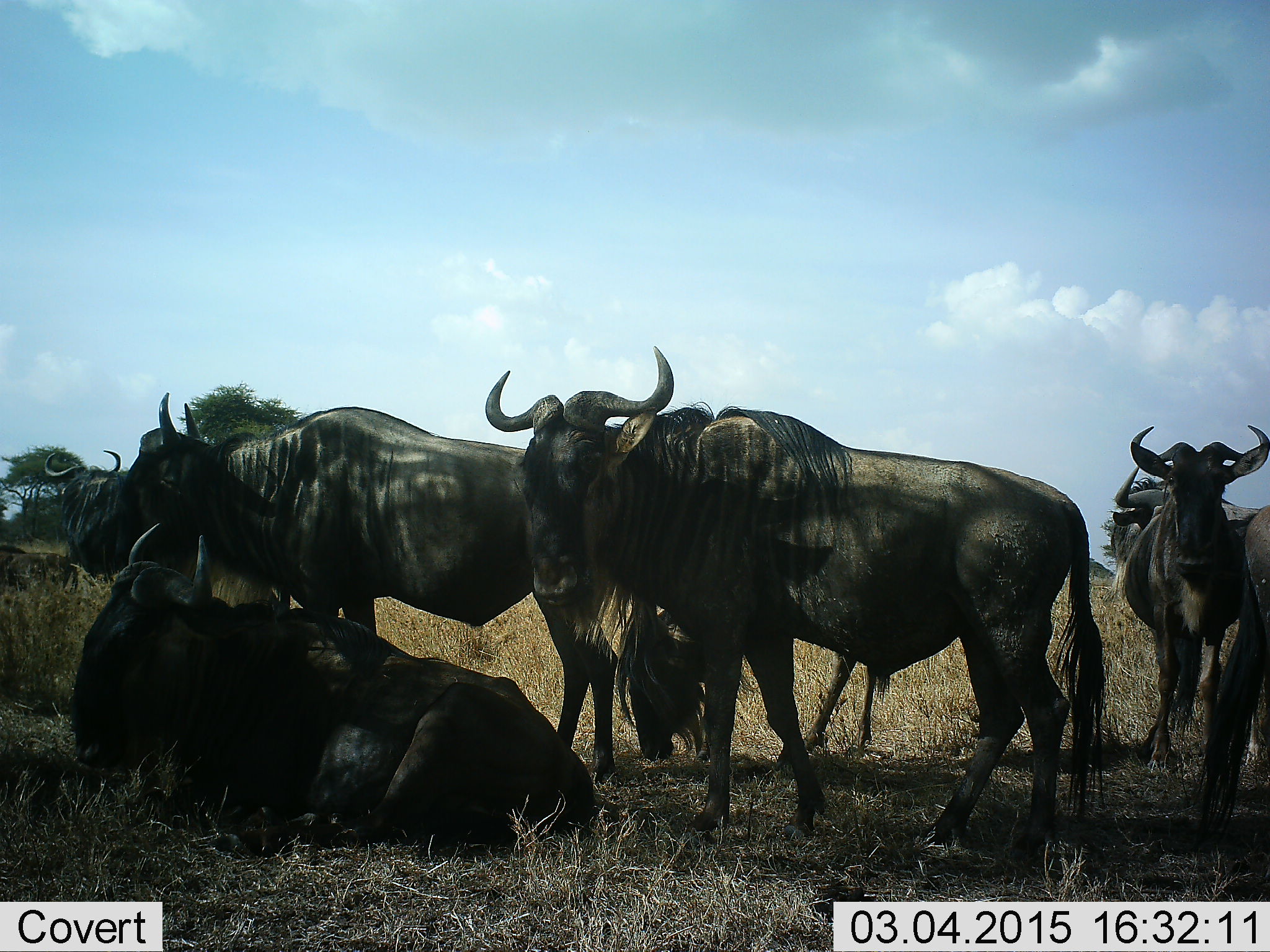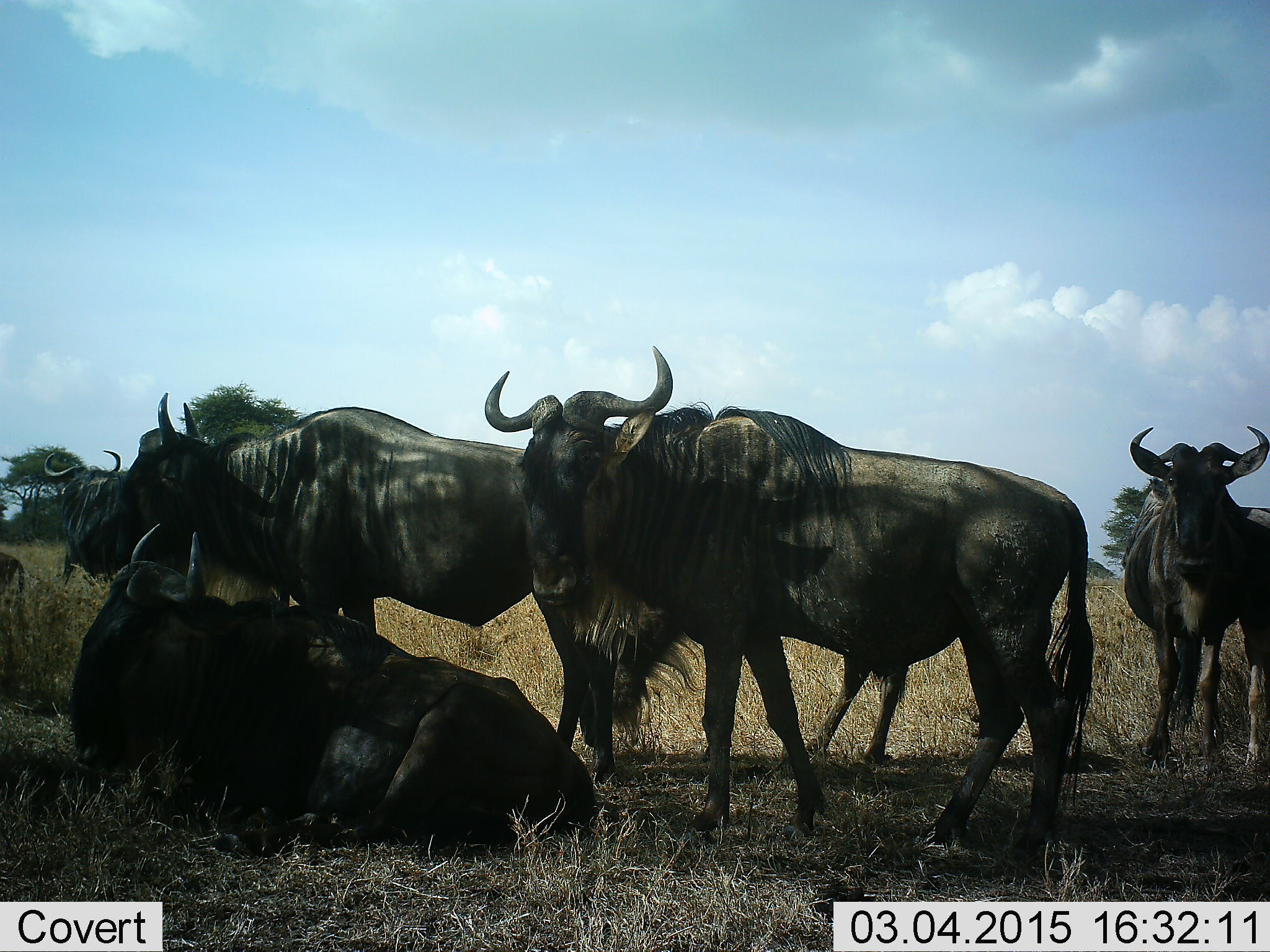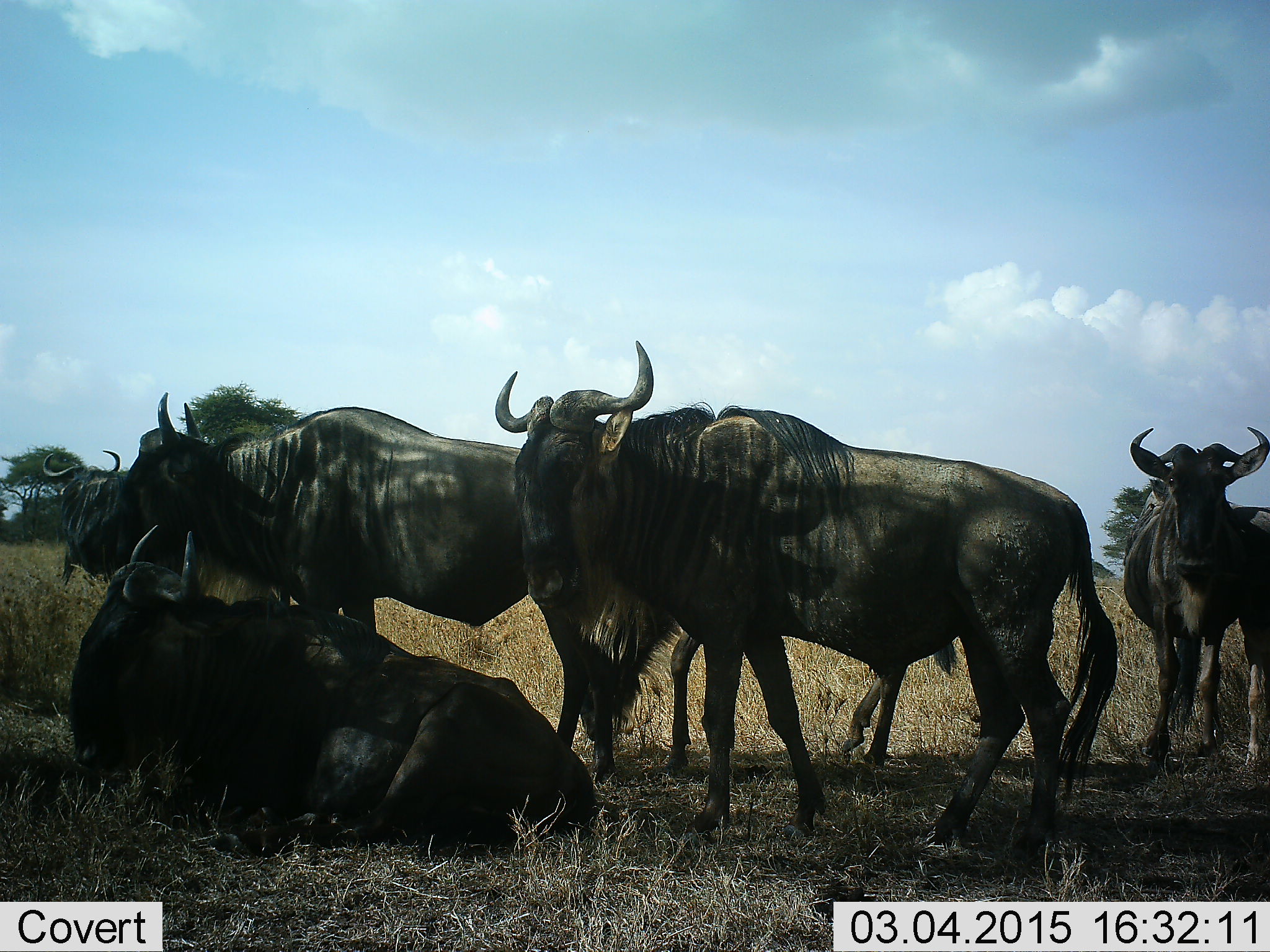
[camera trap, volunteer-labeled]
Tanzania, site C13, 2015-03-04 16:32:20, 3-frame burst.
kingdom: Animalia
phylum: Chordata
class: Mammalia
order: Artiodactyla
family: Bovidae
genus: Connochaetes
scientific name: Connochaetes taurinus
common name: blue wildebeest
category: wildebeest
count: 7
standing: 90%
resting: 100%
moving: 50%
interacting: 0%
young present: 0%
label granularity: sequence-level